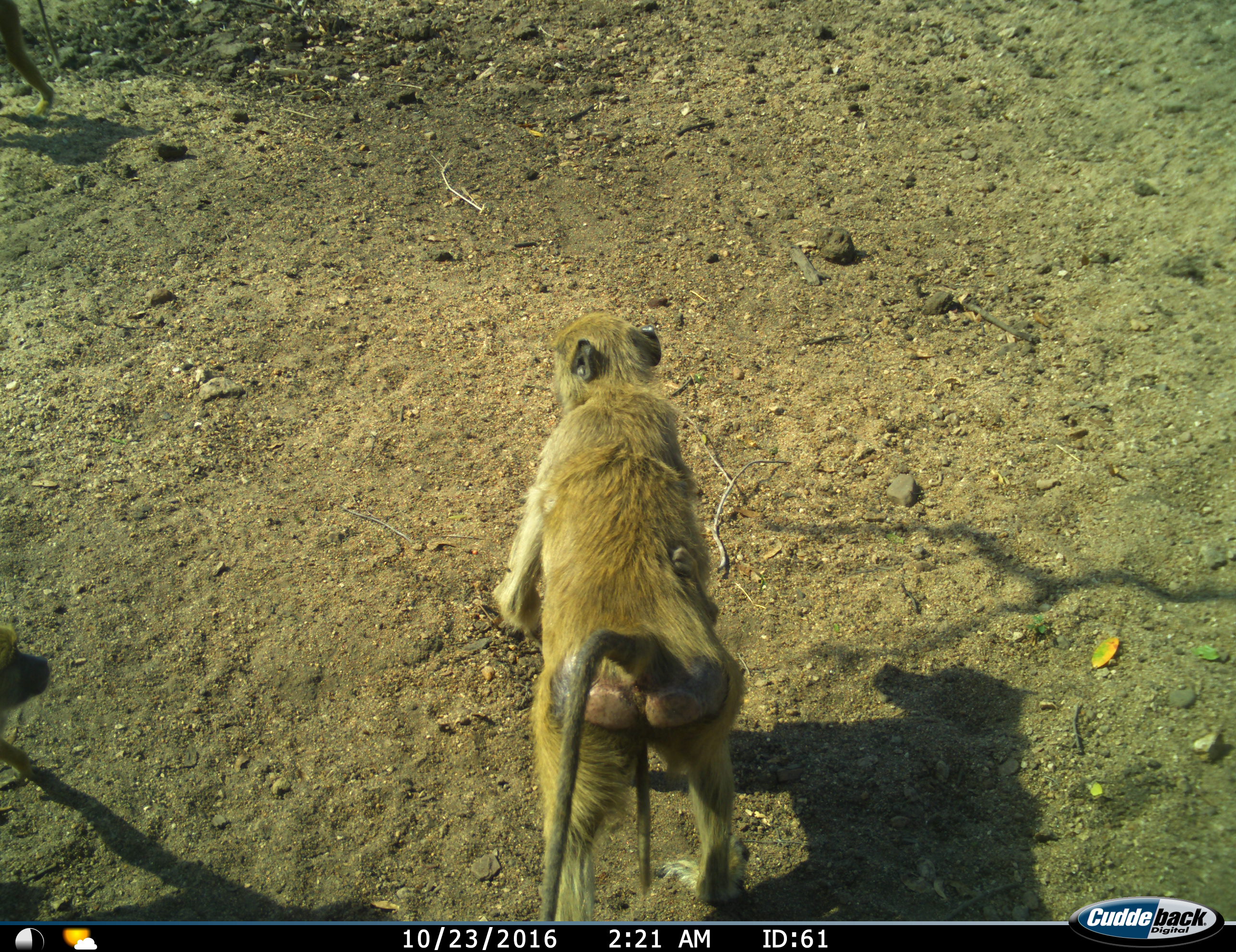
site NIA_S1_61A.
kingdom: Animalia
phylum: Chordata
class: Mammalia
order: Primates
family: Cercopithecidae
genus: Papio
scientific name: Papio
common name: baboon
Baboon (Papio), count 2. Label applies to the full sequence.